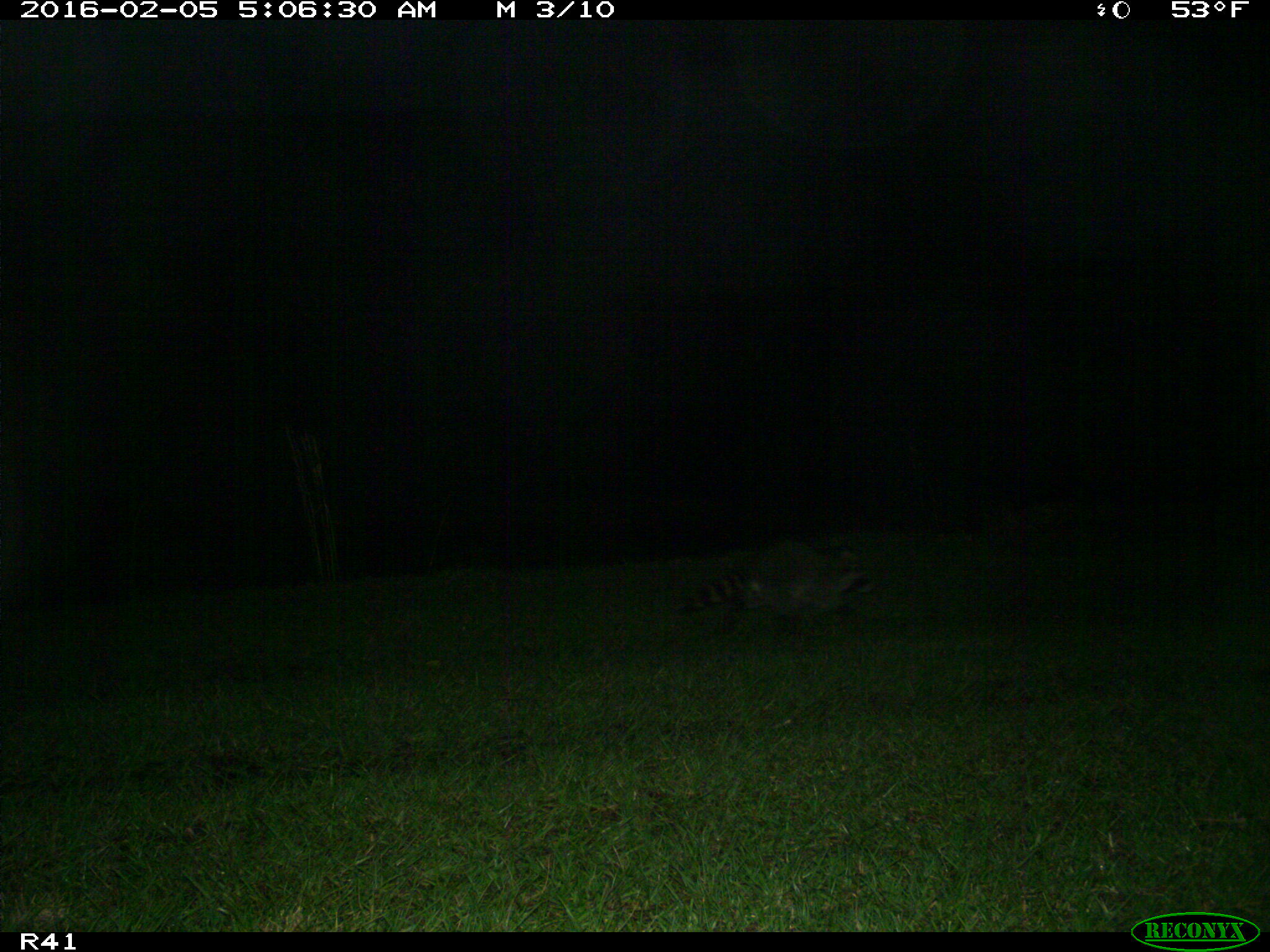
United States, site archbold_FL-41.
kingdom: Animalia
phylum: Chordata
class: Mammalia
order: Carnivora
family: Procyonidae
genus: Procyon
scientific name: Procyon lotor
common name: common raccoon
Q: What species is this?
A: Procyon lotor (common raccoon).